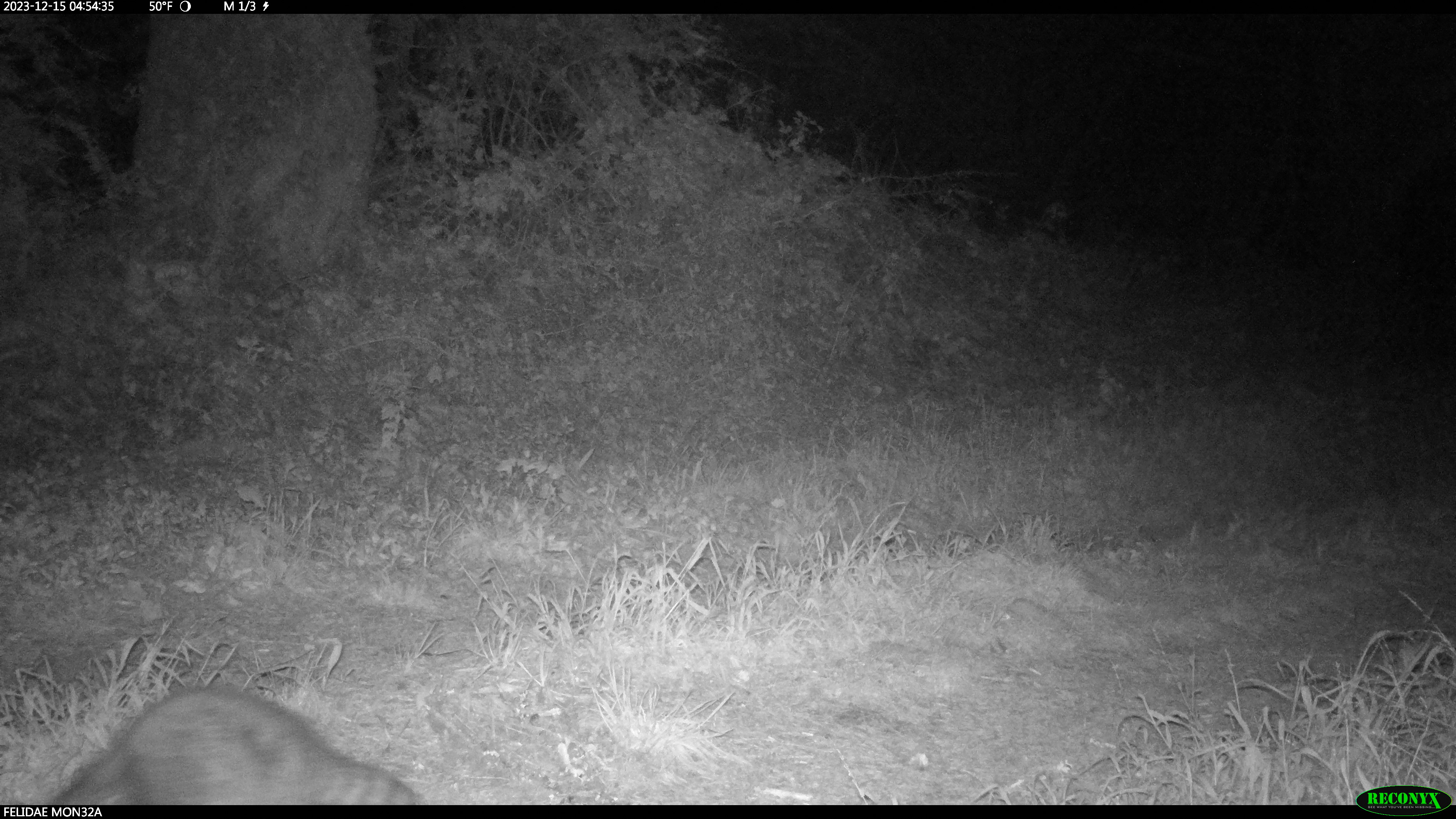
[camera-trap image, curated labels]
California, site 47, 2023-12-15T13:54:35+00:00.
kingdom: Animalia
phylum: Chordata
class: Mammalia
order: Carnivora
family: Procyonidae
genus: Procyon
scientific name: Procyon lotor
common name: raccoon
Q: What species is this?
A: Raccoon (Procyon lotor).